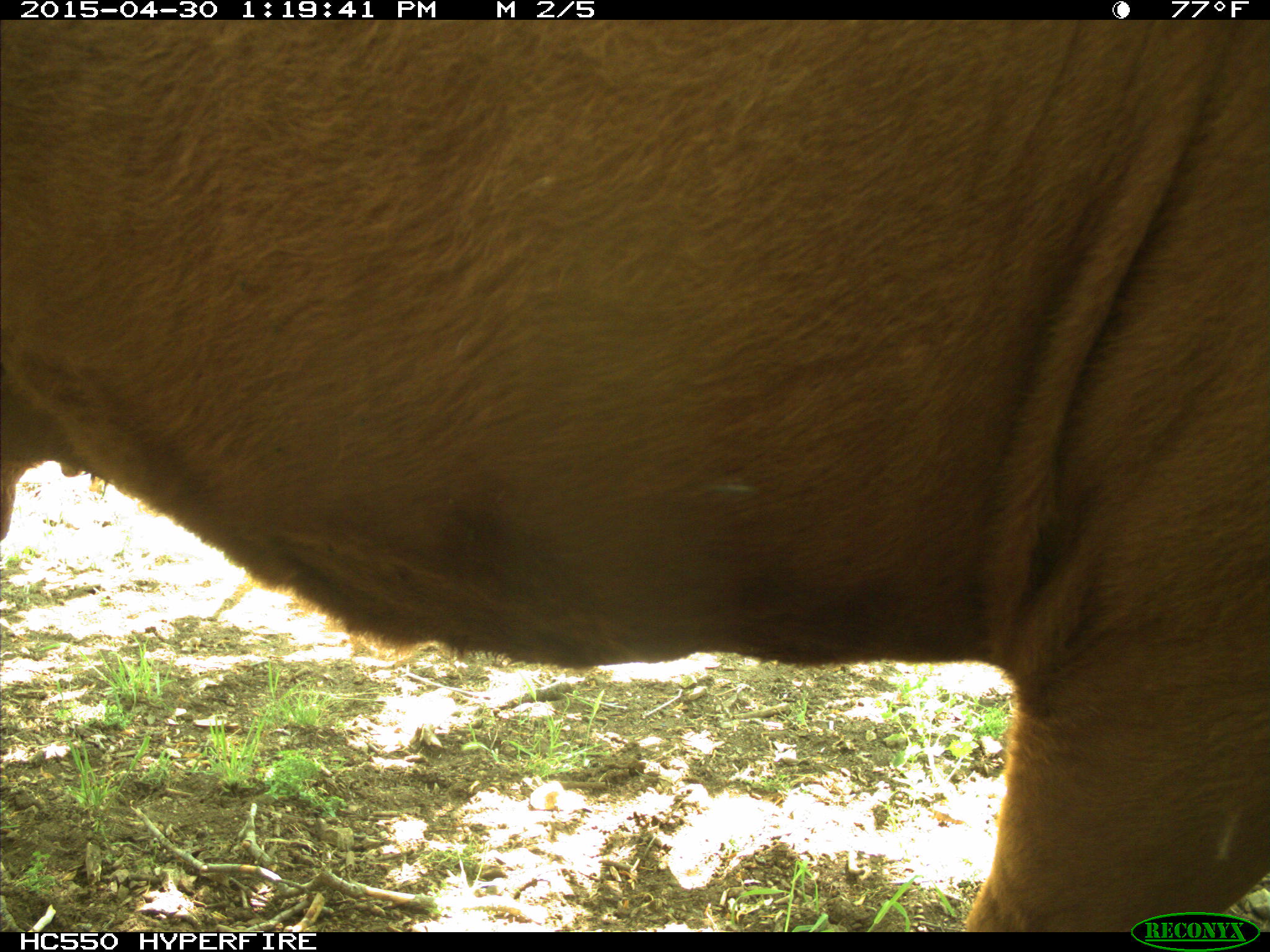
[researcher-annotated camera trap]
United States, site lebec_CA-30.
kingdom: Animalia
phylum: Chordata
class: Mammalia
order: Artiodactyla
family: Bovidae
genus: Bos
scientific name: Bos taurus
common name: domestic cow